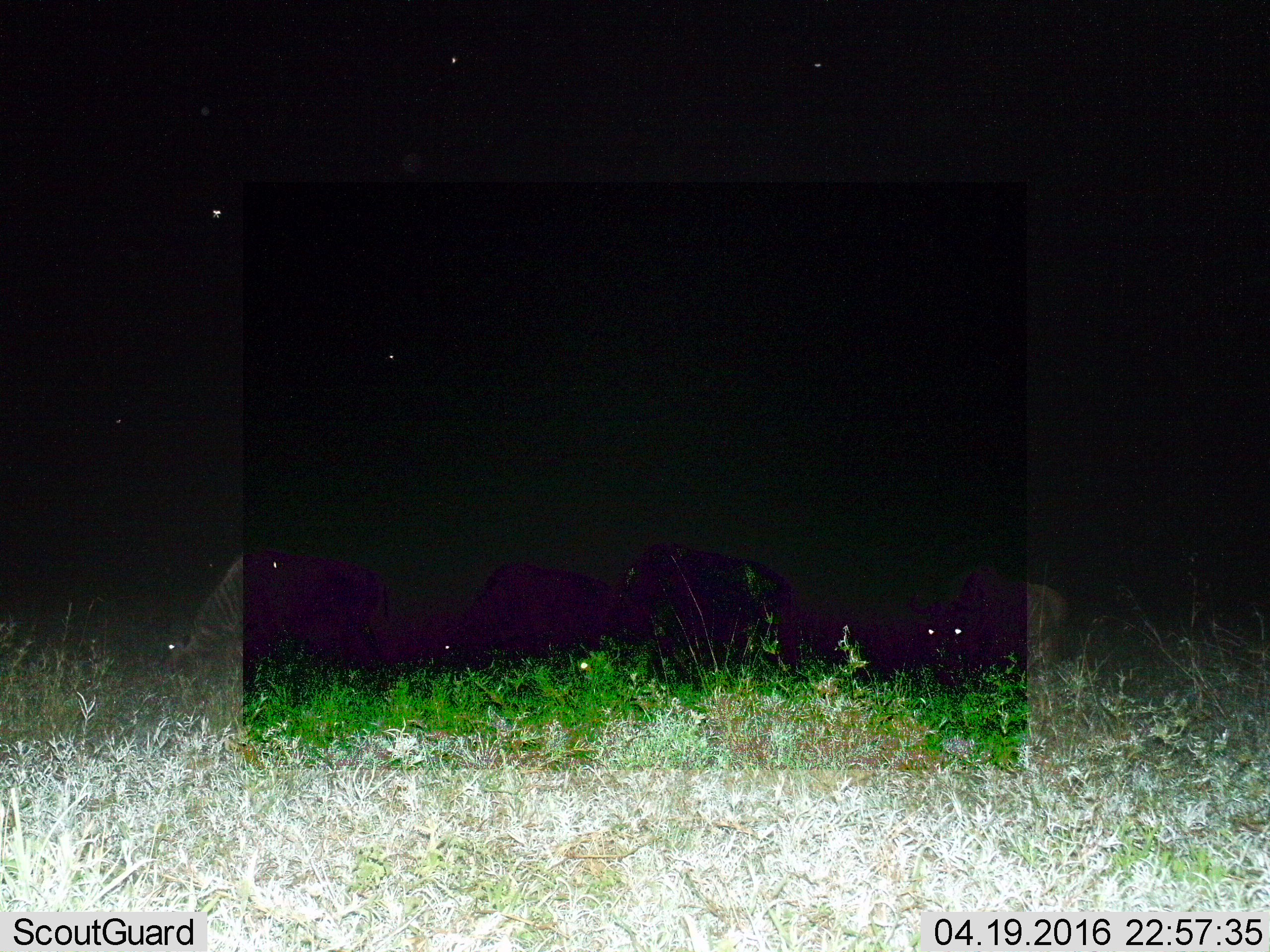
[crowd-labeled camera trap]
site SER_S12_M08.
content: unidentified animal